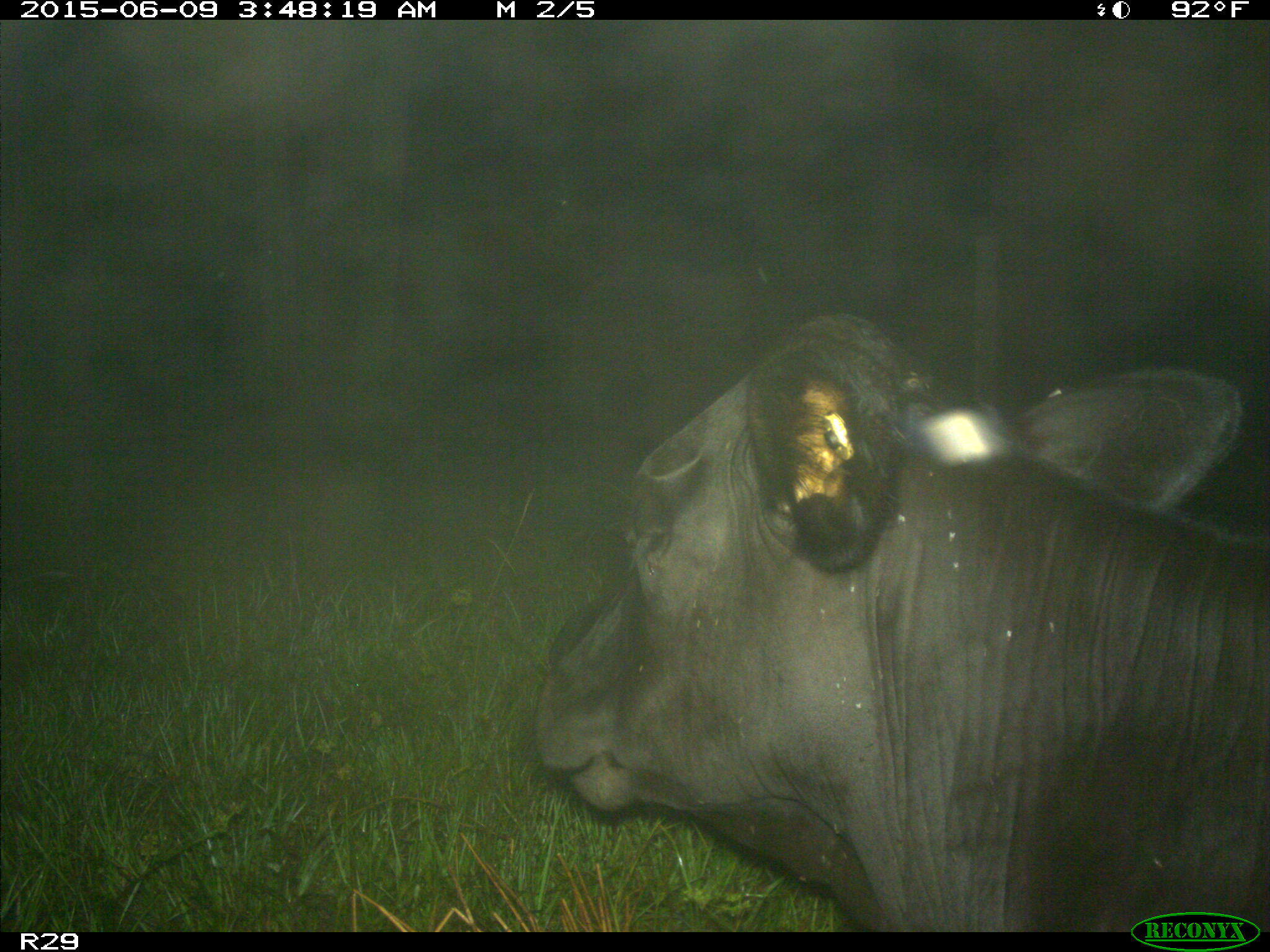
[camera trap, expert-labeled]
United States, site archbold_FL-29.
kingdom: Animalia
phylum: Chordata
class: Mammalia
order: Artiodactyla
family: Bovidae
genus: Bos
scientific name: Bos taurus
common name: domestic cow